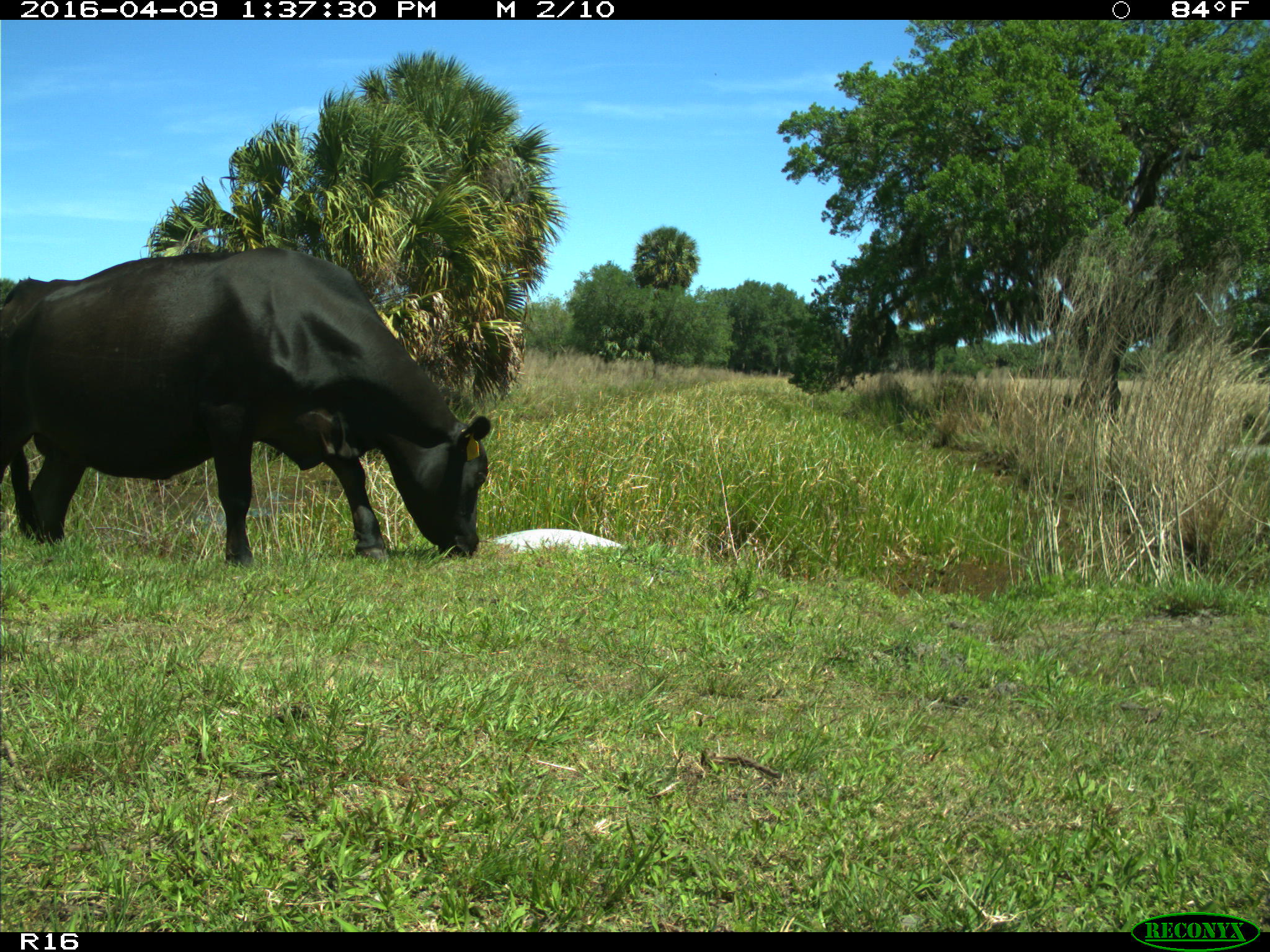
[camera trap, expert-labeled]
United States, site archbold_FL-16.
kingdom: Animalia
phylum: Chordata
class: Mammalia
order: Artiodactyla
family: Bovidae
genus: Bos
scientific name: Bos taurus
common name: domestic cow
Bos taurus (domestic cow).